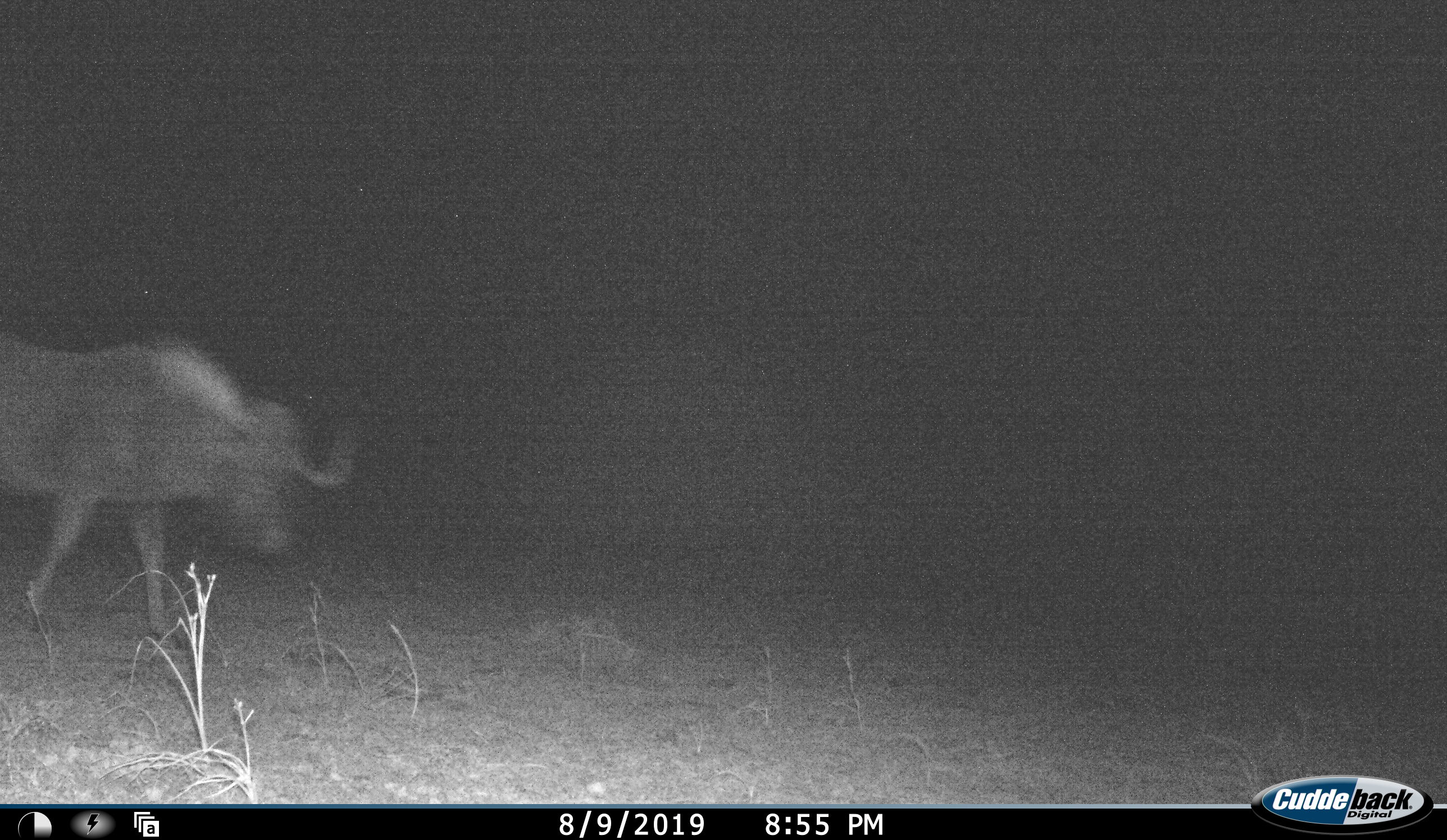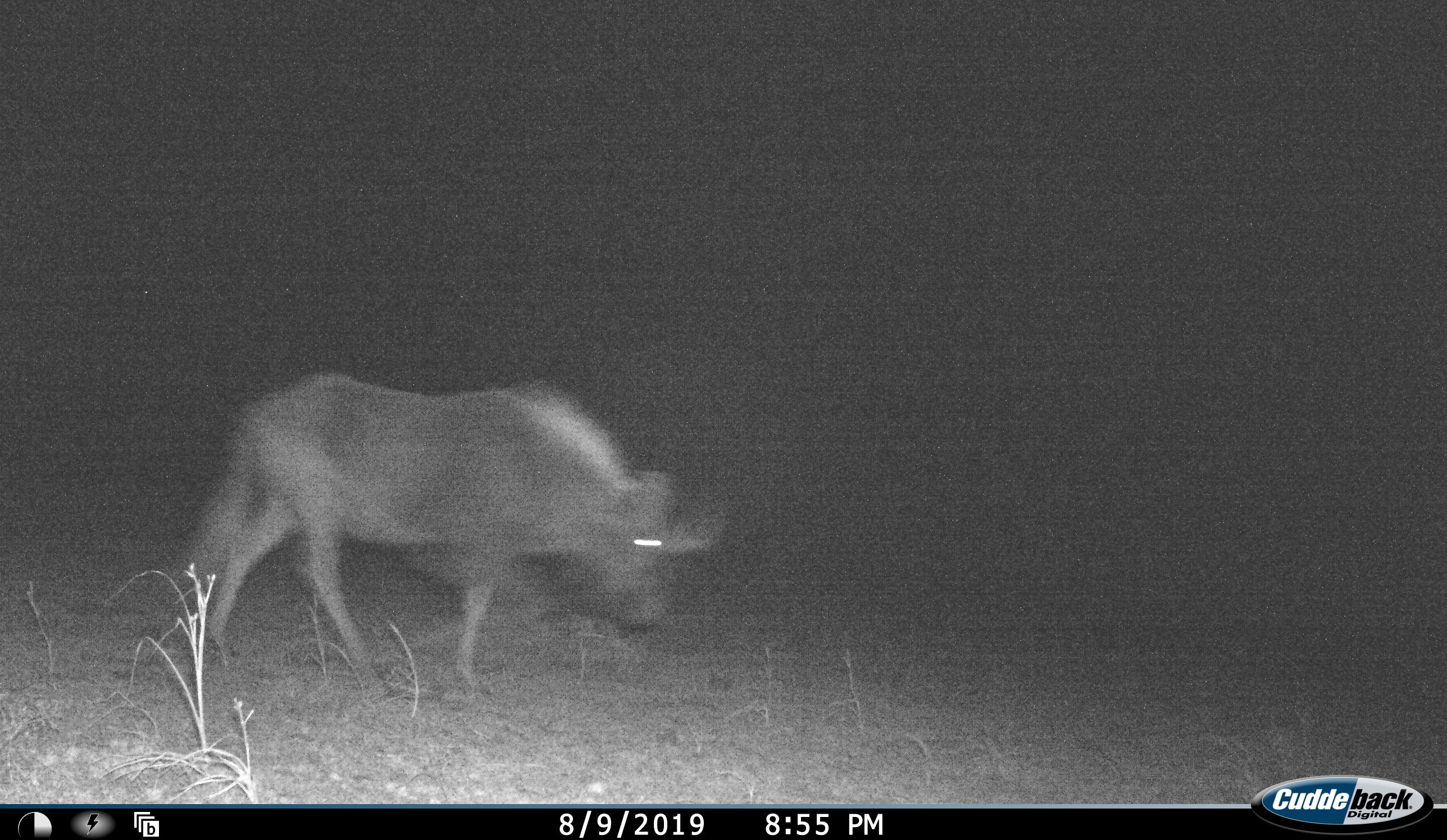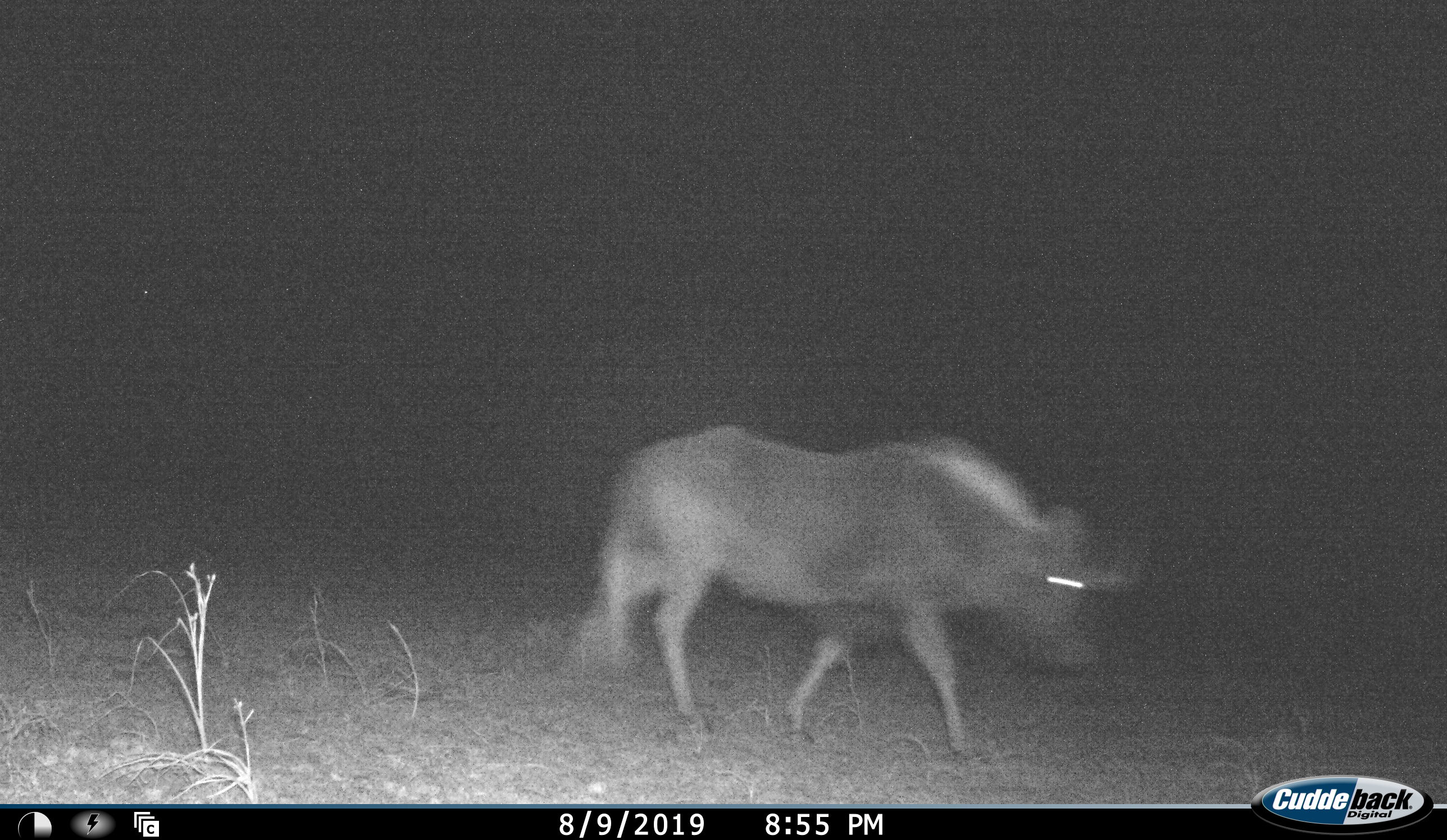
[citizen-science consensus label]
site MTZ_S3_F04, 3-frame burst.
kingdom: Animalia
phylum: Chordata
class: Mammalia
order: Artiodactyla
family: Bovidae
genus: Connochaetes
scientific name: Connochaetes gnou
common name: black wildebeest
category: wildebeestblack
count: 1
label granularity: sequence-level